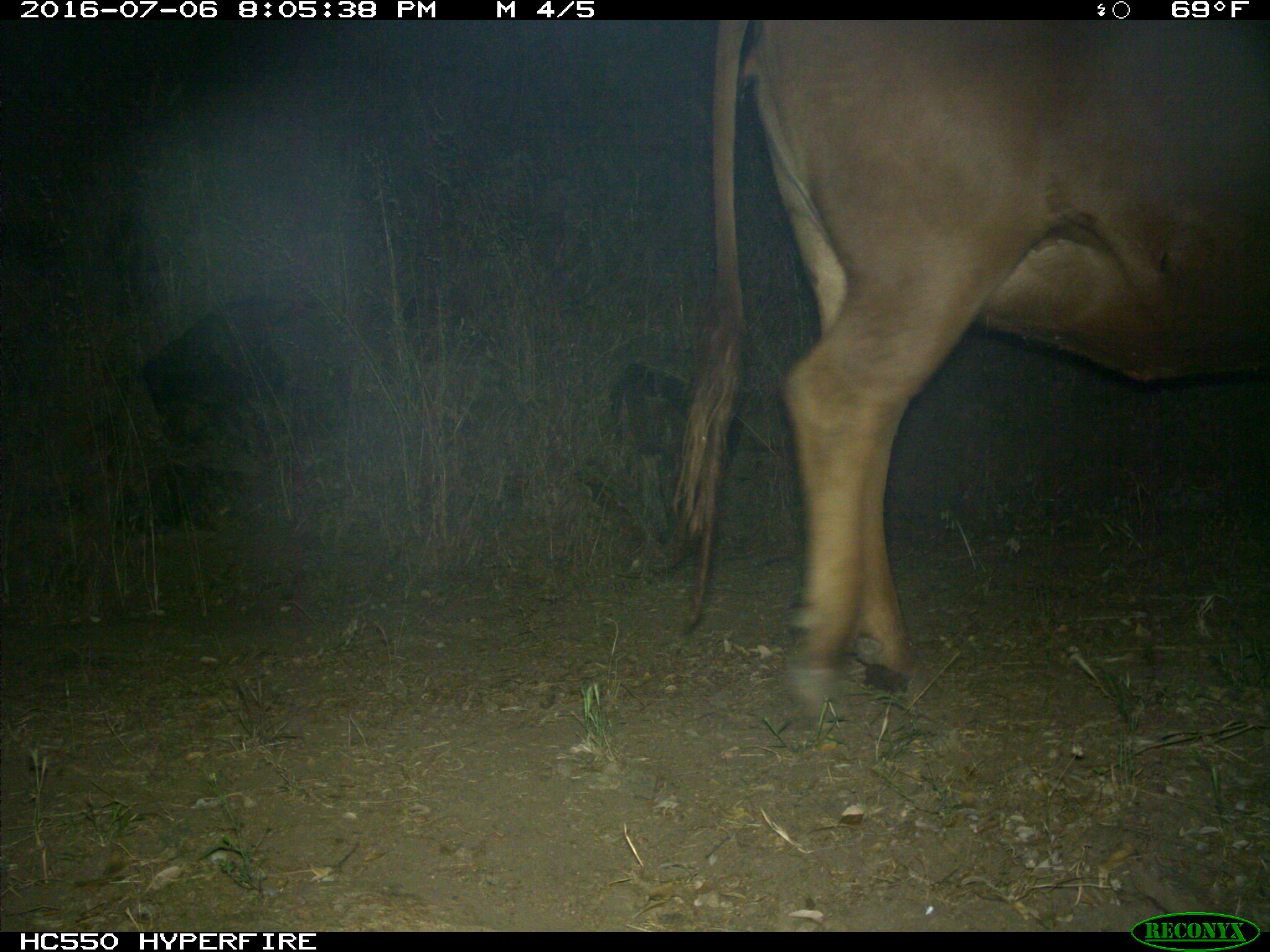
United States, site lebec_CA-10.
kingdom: Animalia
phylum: Chordata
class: Mammalia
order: Artiodactyla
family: Bovidae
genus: Bos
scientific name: Bos taurus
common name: domestic cow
Bos taurus (domestic cow).